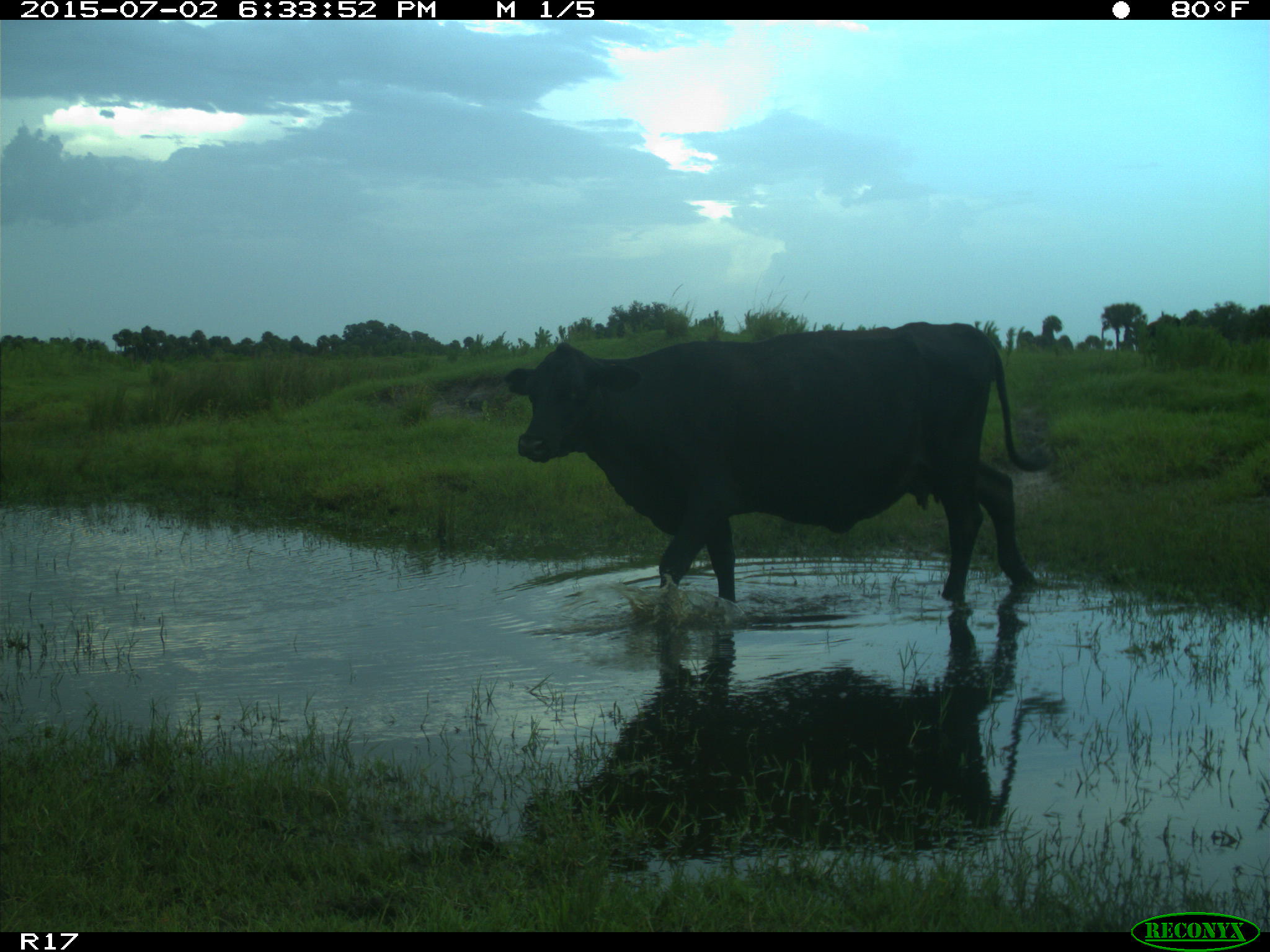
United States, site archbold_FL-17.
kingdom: Animalia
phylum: Chordata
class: Mammalia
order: Artiodactyla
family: Bovidae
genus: Bos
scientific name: Bos taurus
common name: domestic cow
Bos taurus (domestic cow).